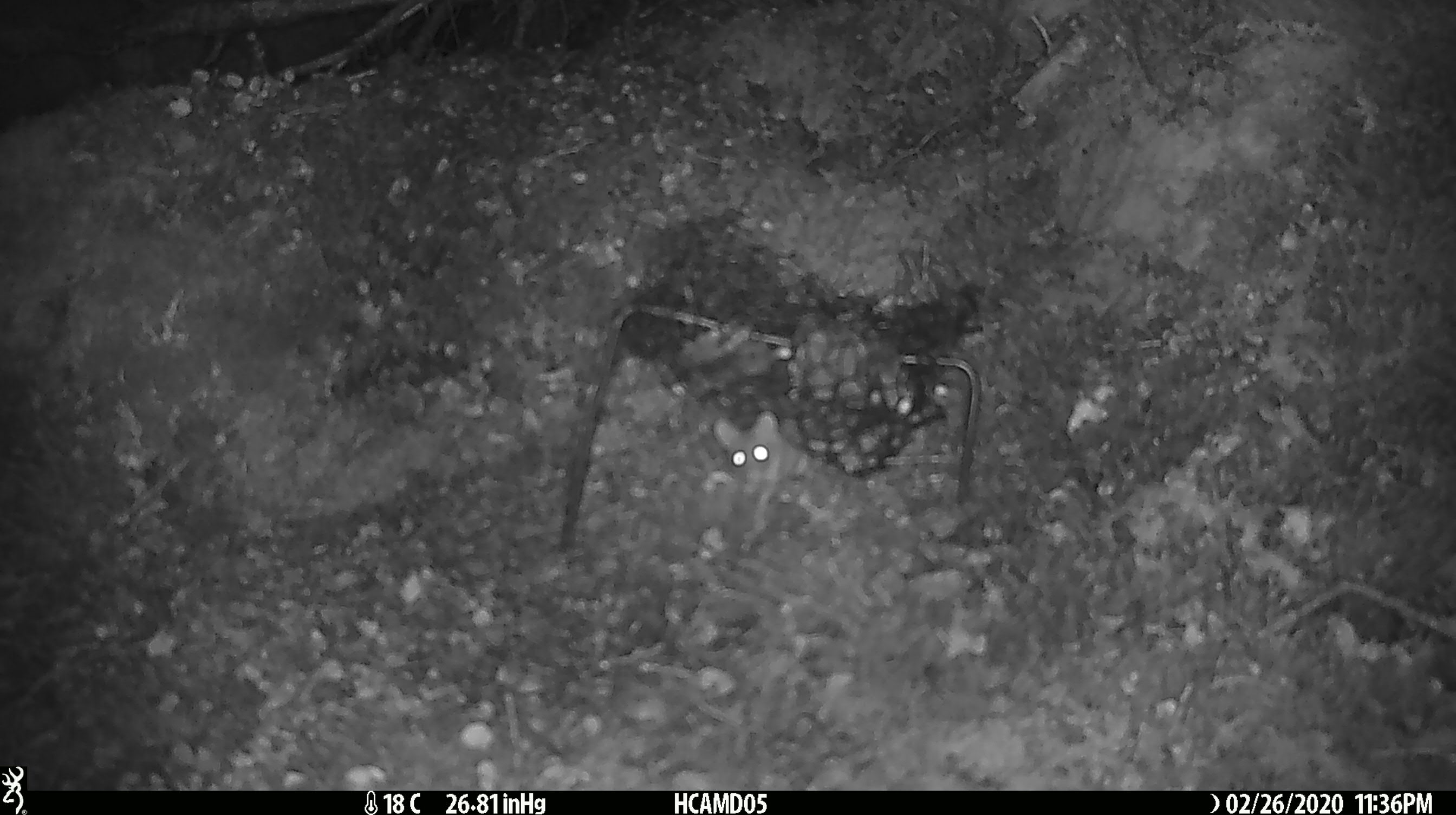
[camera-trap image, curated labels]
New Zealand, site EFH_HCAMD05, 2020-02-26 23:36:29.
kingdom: Animalia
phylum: Chordata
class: Mammalia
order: Rodentia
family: Muridae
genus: Mus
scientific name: Mus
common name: mouse